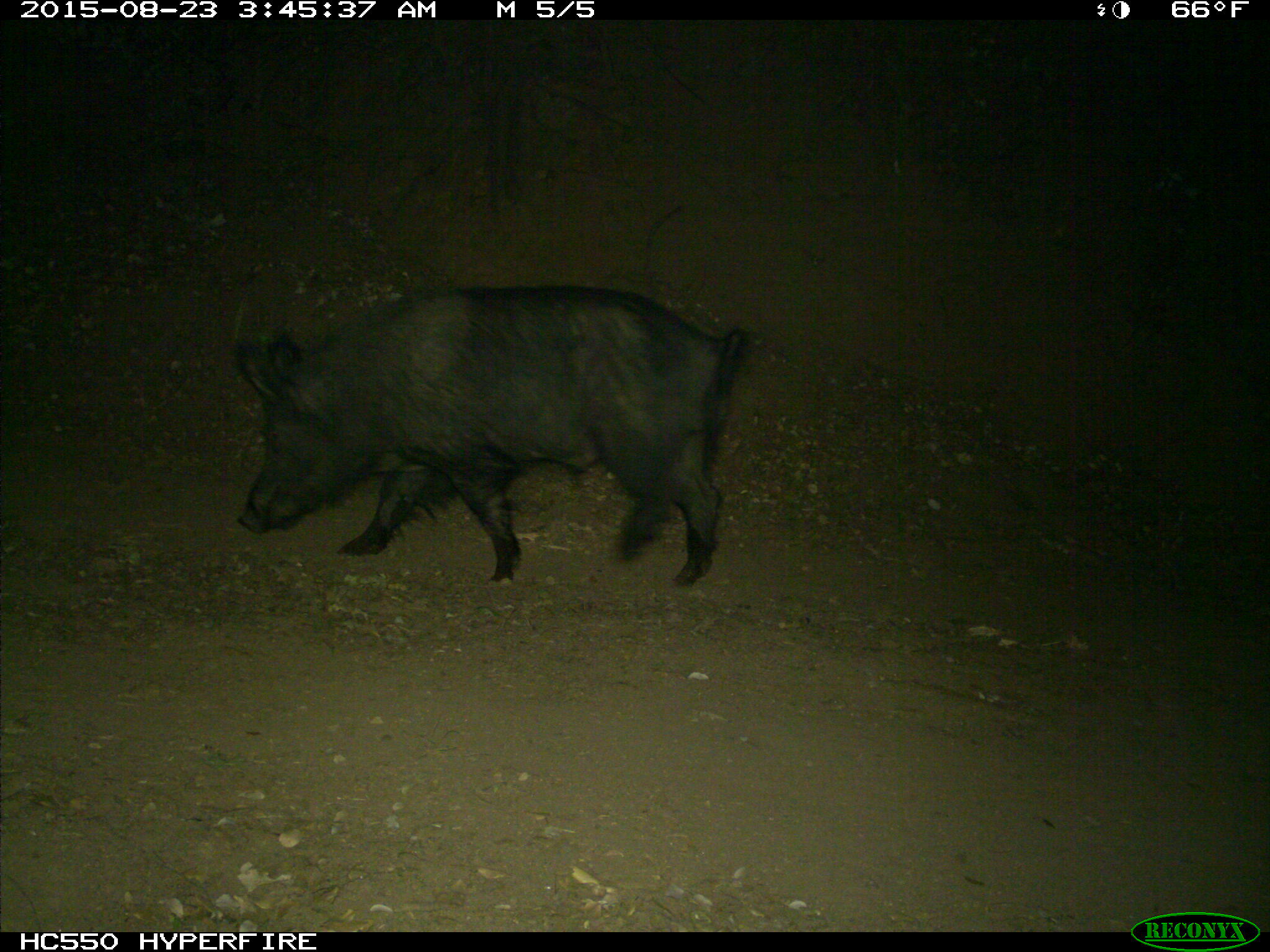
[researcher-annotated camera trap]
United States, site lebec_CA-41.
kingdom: Animalia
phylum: Chordata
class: Mammalia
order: Artiodactyla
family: Suidae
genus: Sus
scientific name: Sus scrofa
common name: wild boar